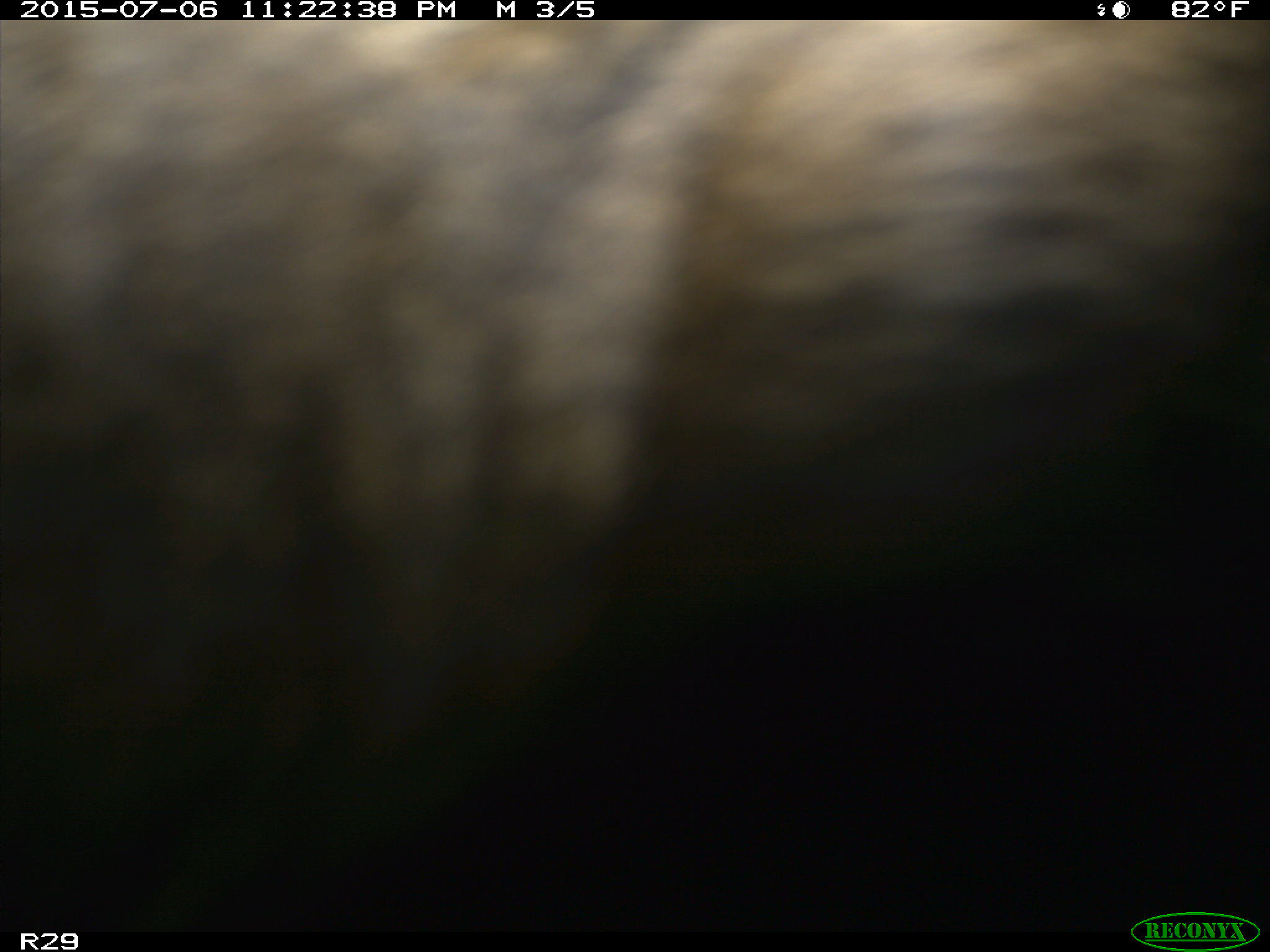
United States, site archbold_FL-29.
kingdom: Animalia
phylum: Chordata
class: Mammalia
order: Artiodactyla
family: Bovidae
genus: Bos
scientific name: Bos taurus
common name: domestic cow